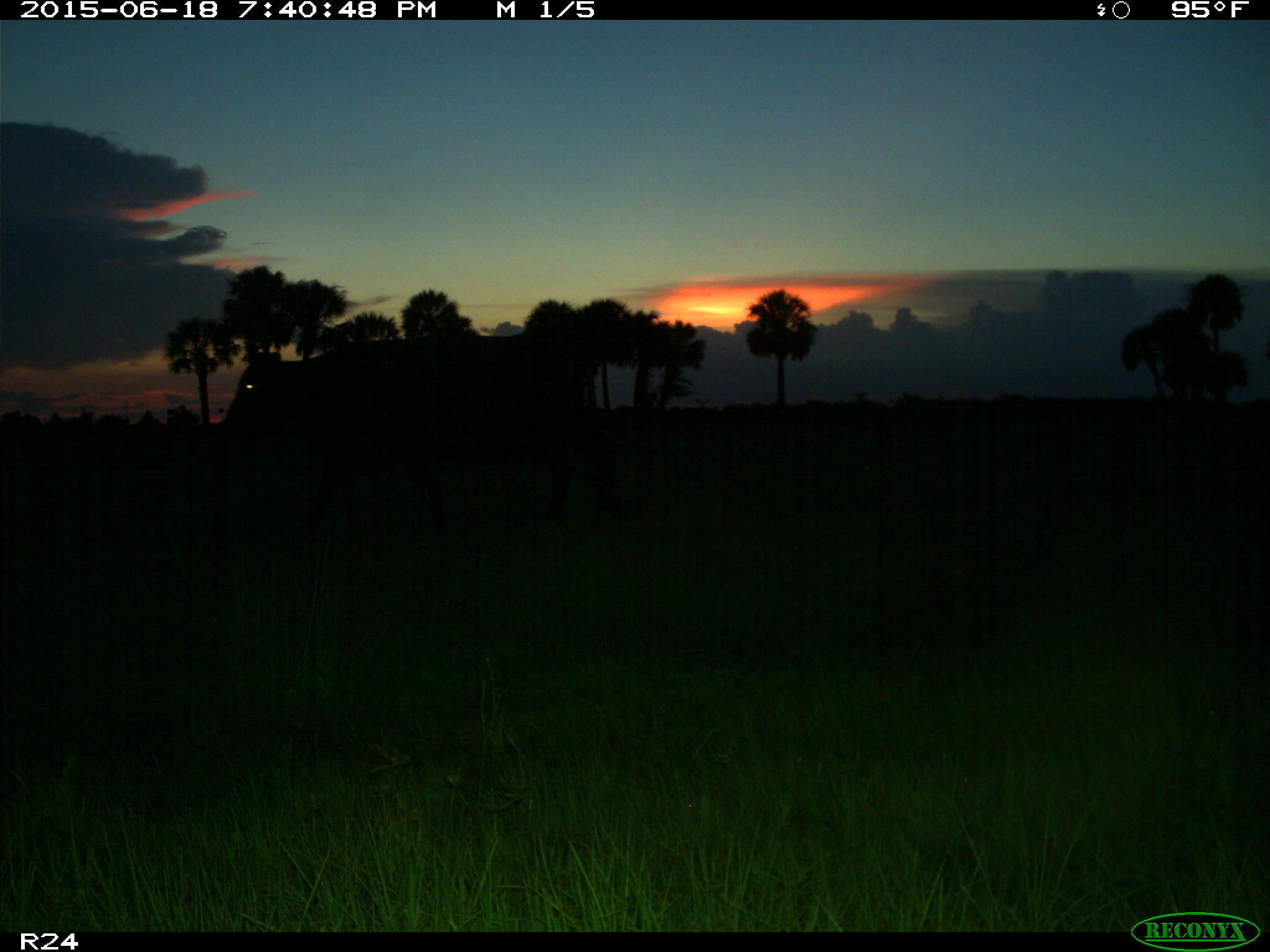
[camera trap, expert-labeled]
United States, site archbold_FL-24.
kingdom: Animalia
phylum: Chordata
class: Mammalia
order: Artiodactyla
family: Bovidae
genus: Bos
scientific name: Bos taurus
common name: domestic cow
Bos taurus (domestic cow).